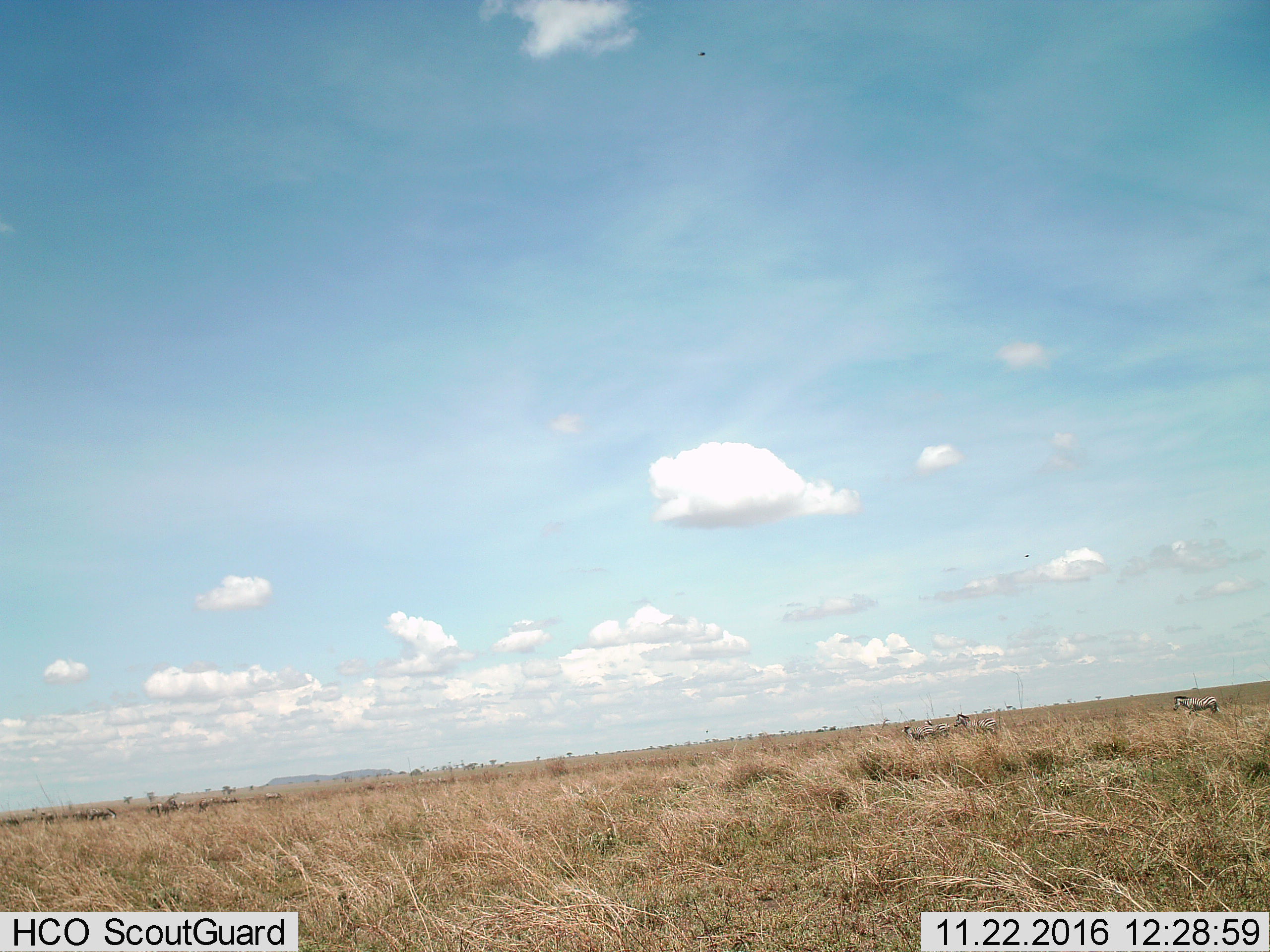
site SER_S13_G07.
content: unidentified animal